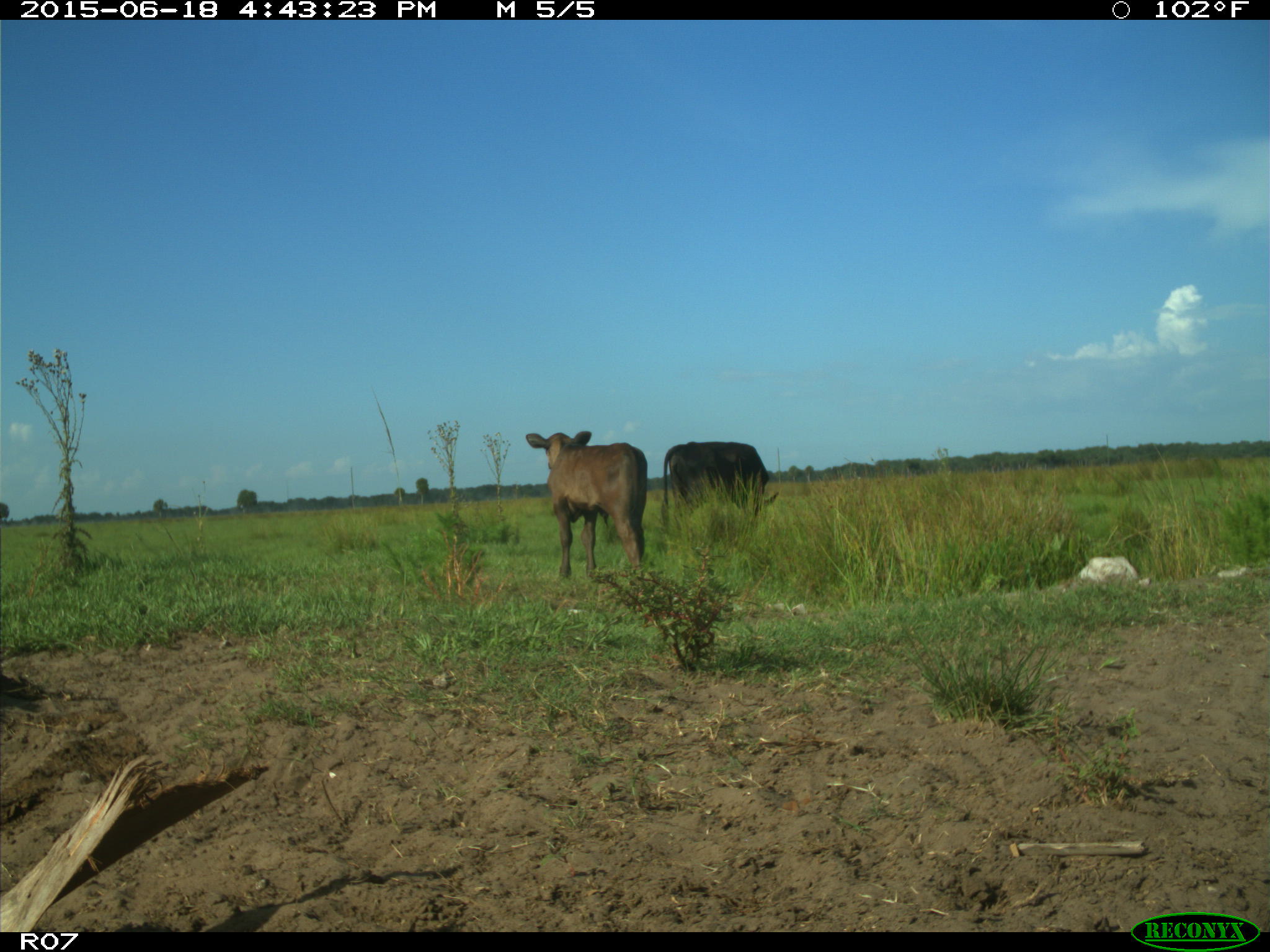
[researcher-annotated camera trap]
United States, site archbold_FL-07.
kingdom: Animalia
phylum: Chordata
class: Mammalia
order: Artiodactyla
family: Bovidae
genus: Bos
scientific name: Bos taurus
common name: domestic cow